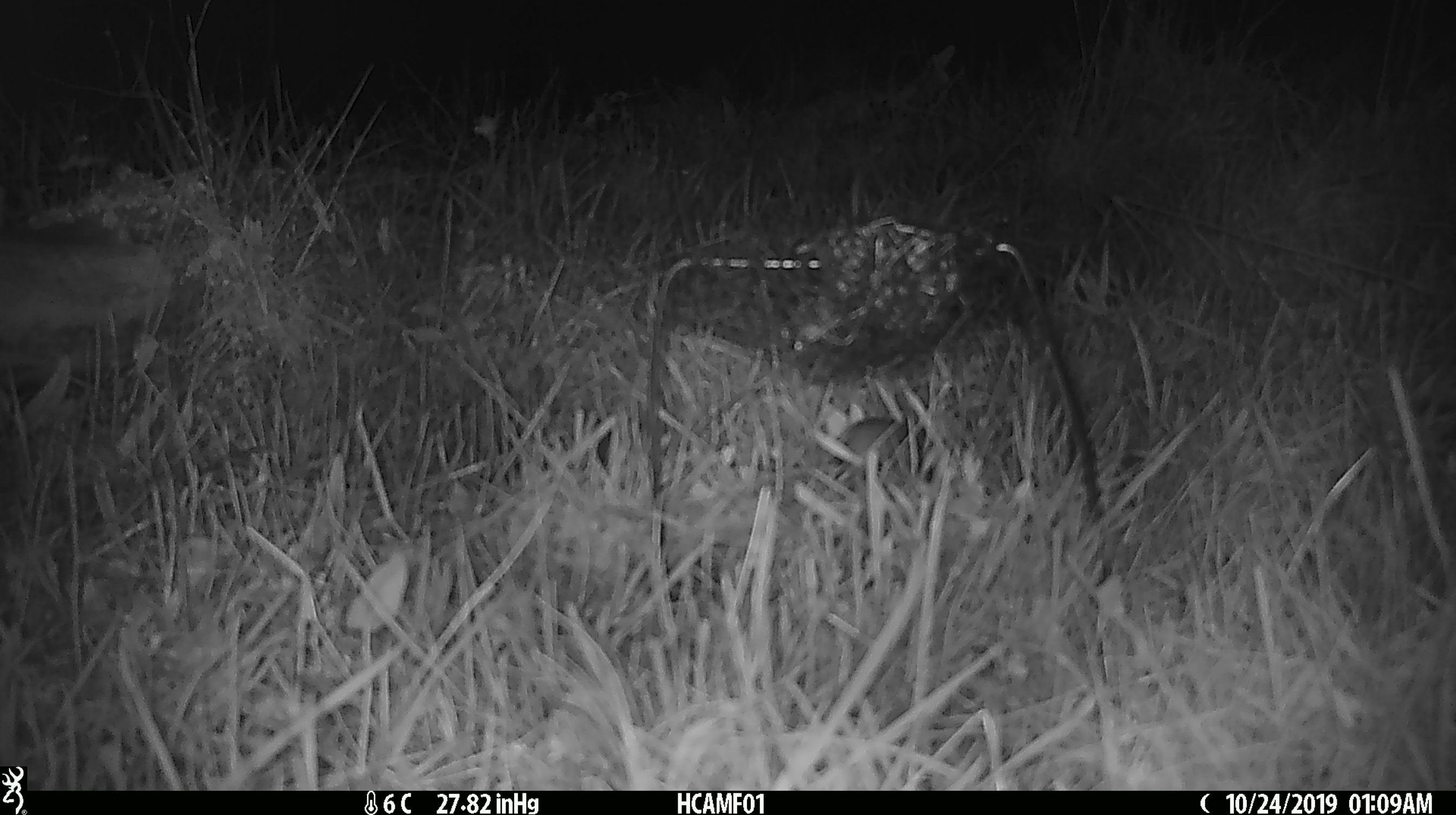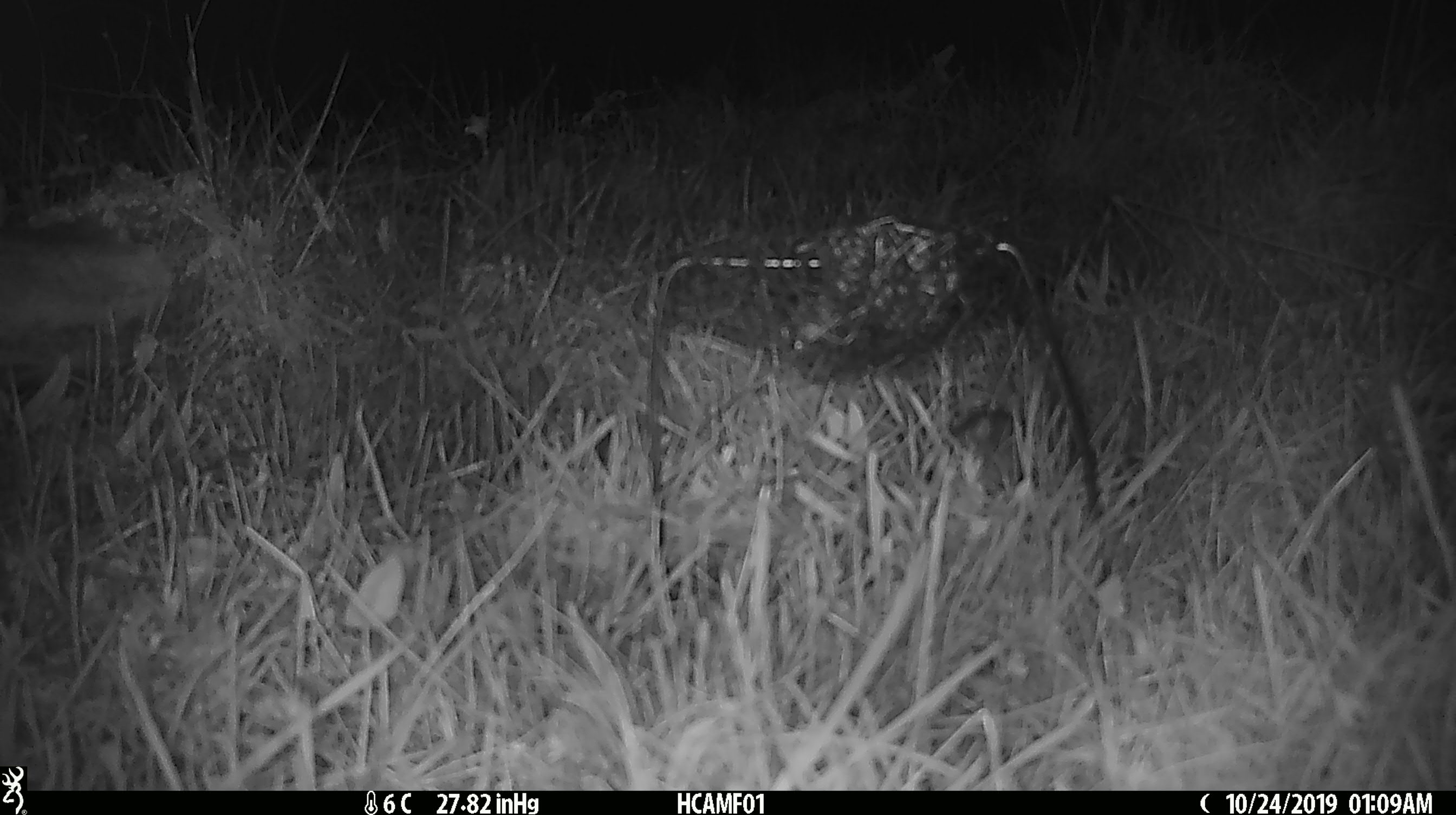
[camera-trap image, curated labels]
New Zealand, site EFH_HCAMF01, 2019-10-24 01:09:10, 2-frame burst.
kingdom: Animalia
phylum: Chordata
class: Mammalia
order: Rodentia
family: Muridae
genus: Mus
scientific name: Mus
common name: mouse